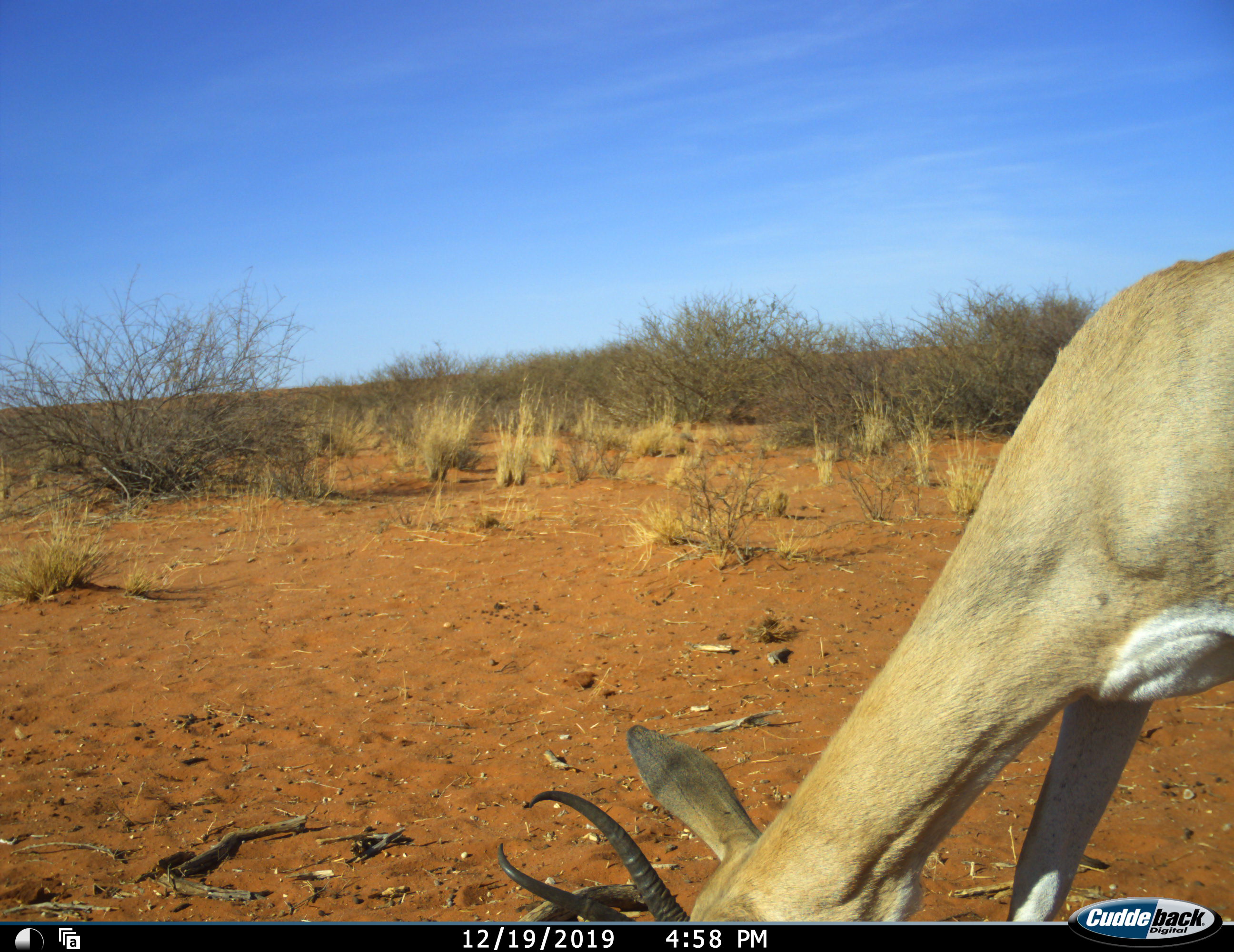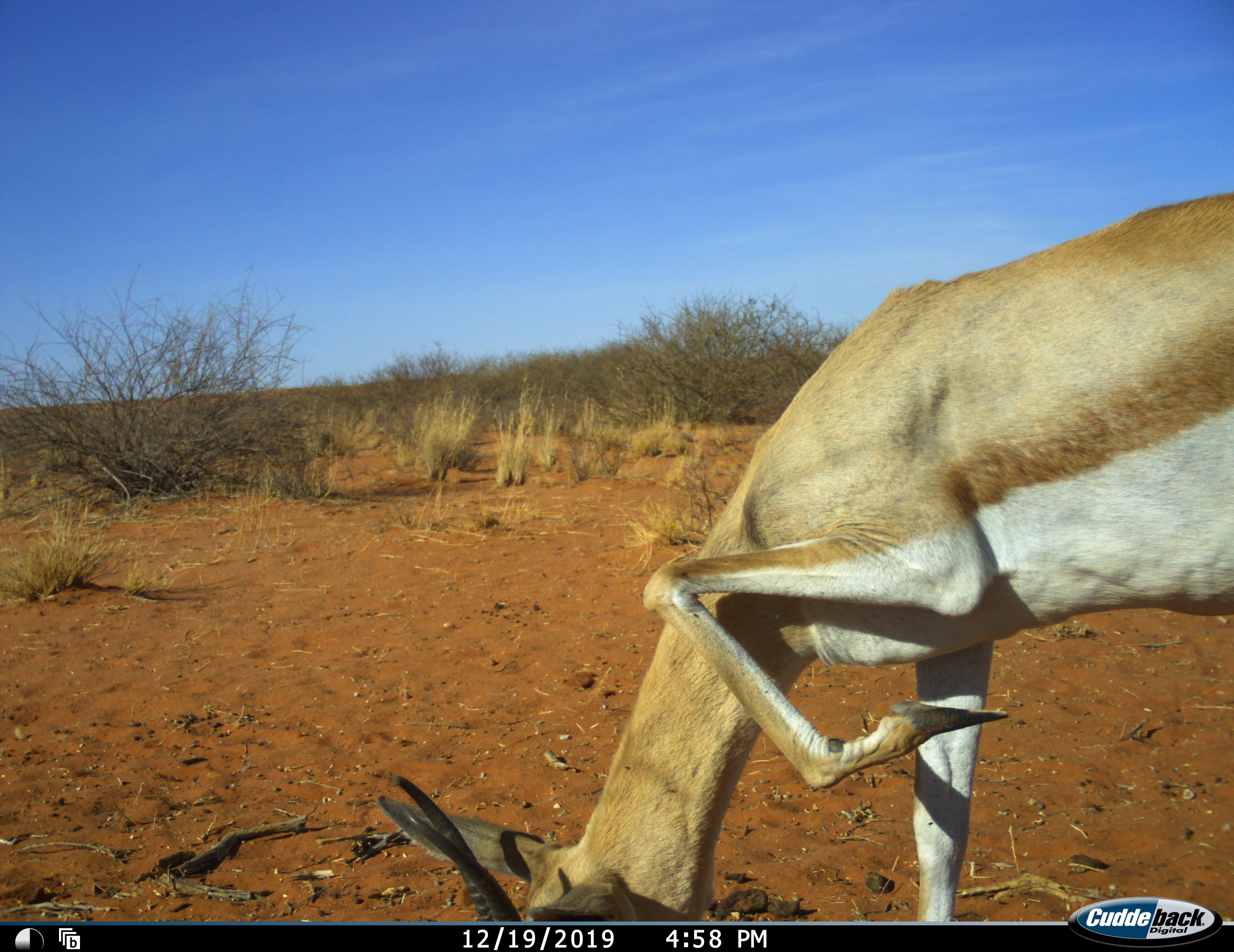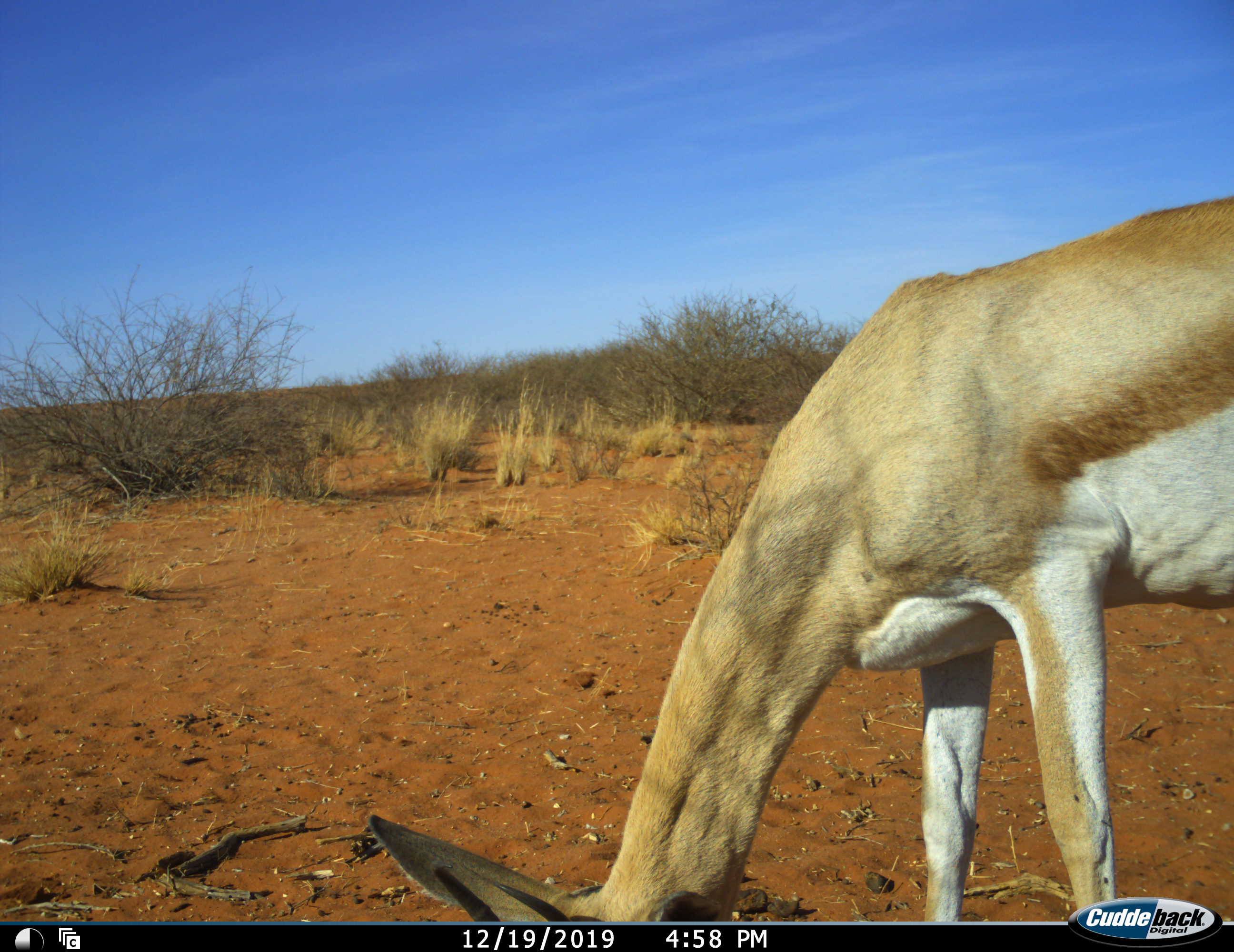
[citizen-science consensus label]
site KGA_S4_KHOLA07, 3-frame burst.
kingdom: Animalia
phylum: Chordata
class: Mammalia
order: Artiodactyla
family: Bovidae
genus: Antidorcas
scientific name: Antidorcas marsupialis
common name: springbok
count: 1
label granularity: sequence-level